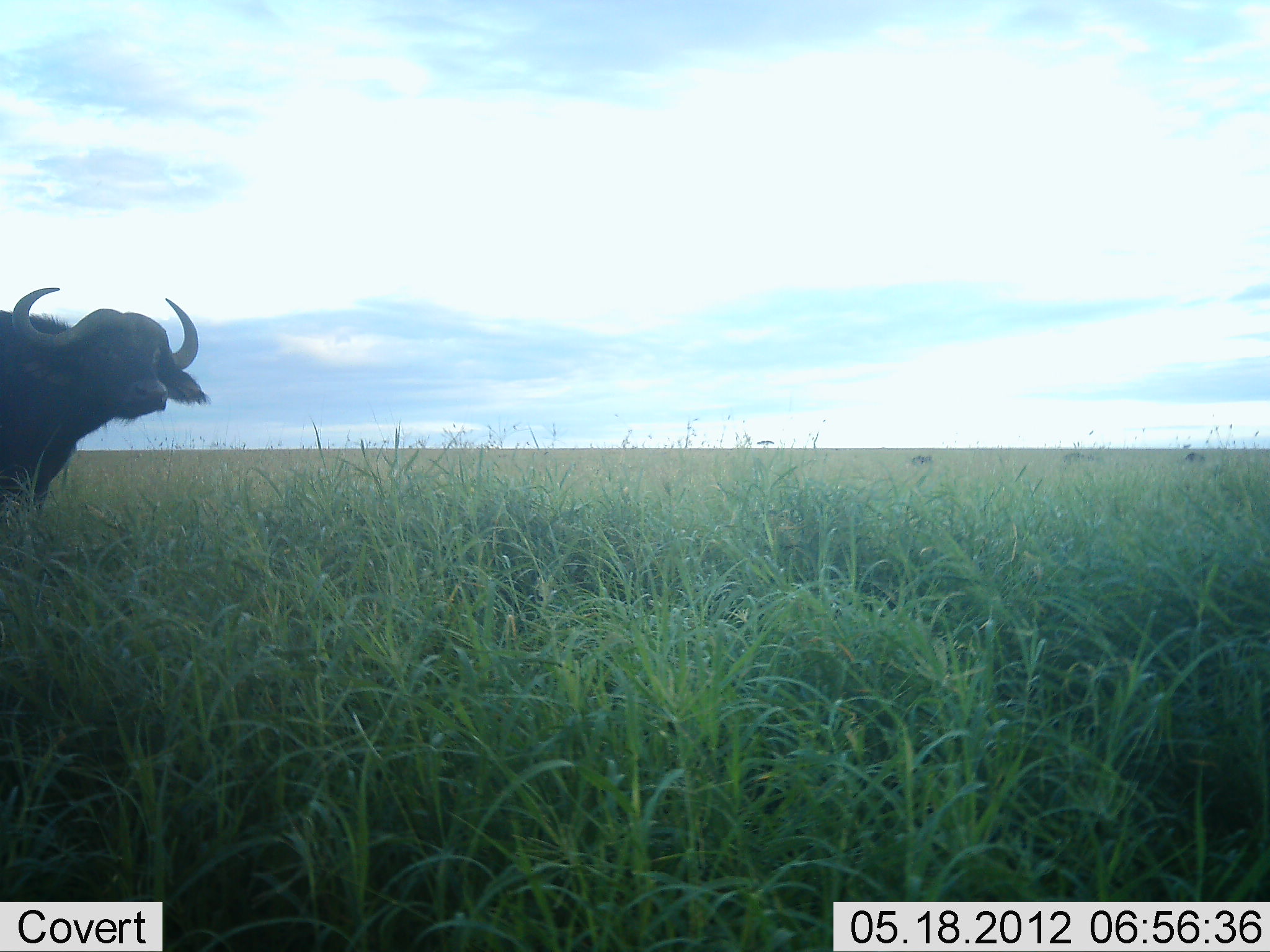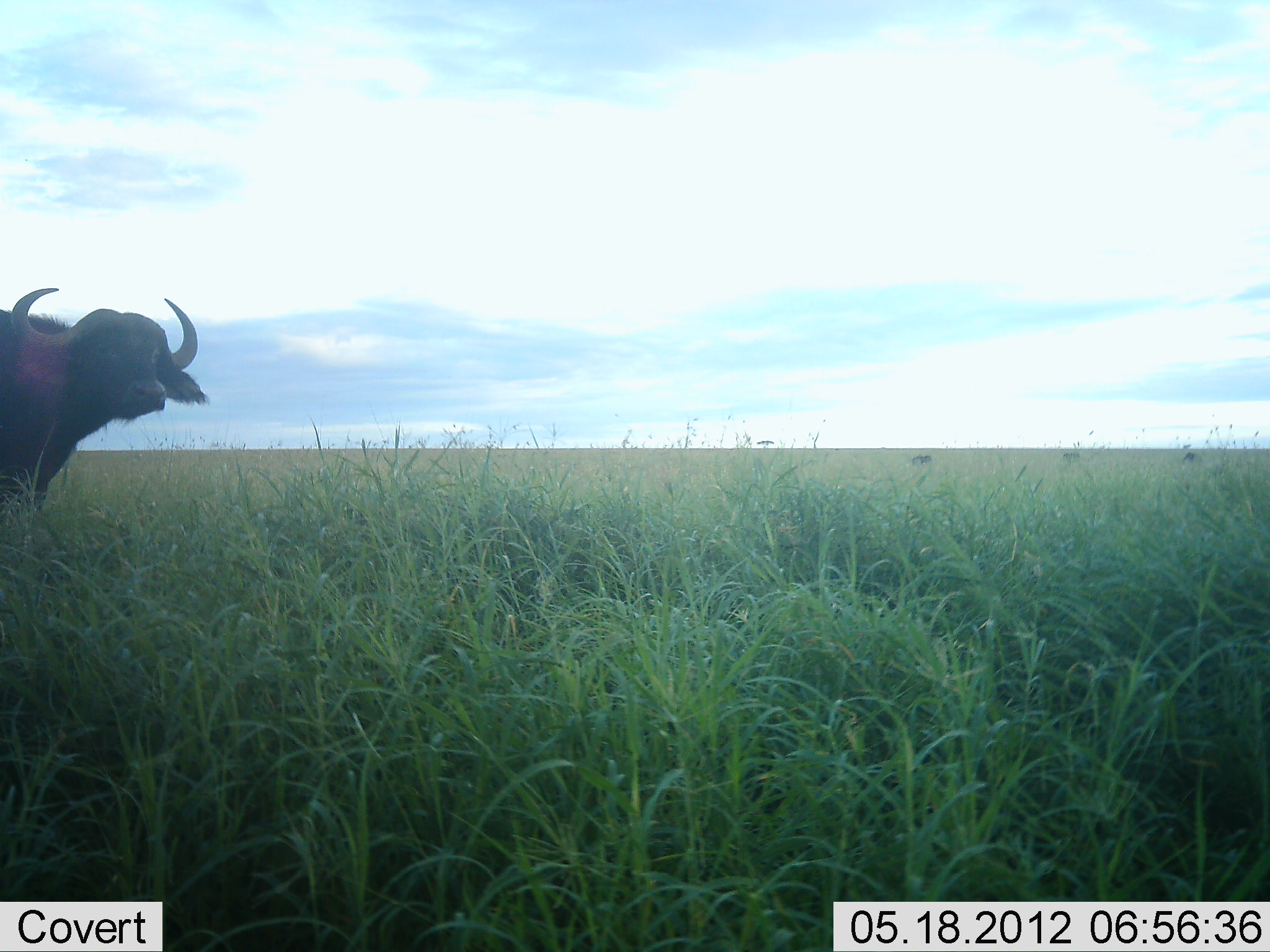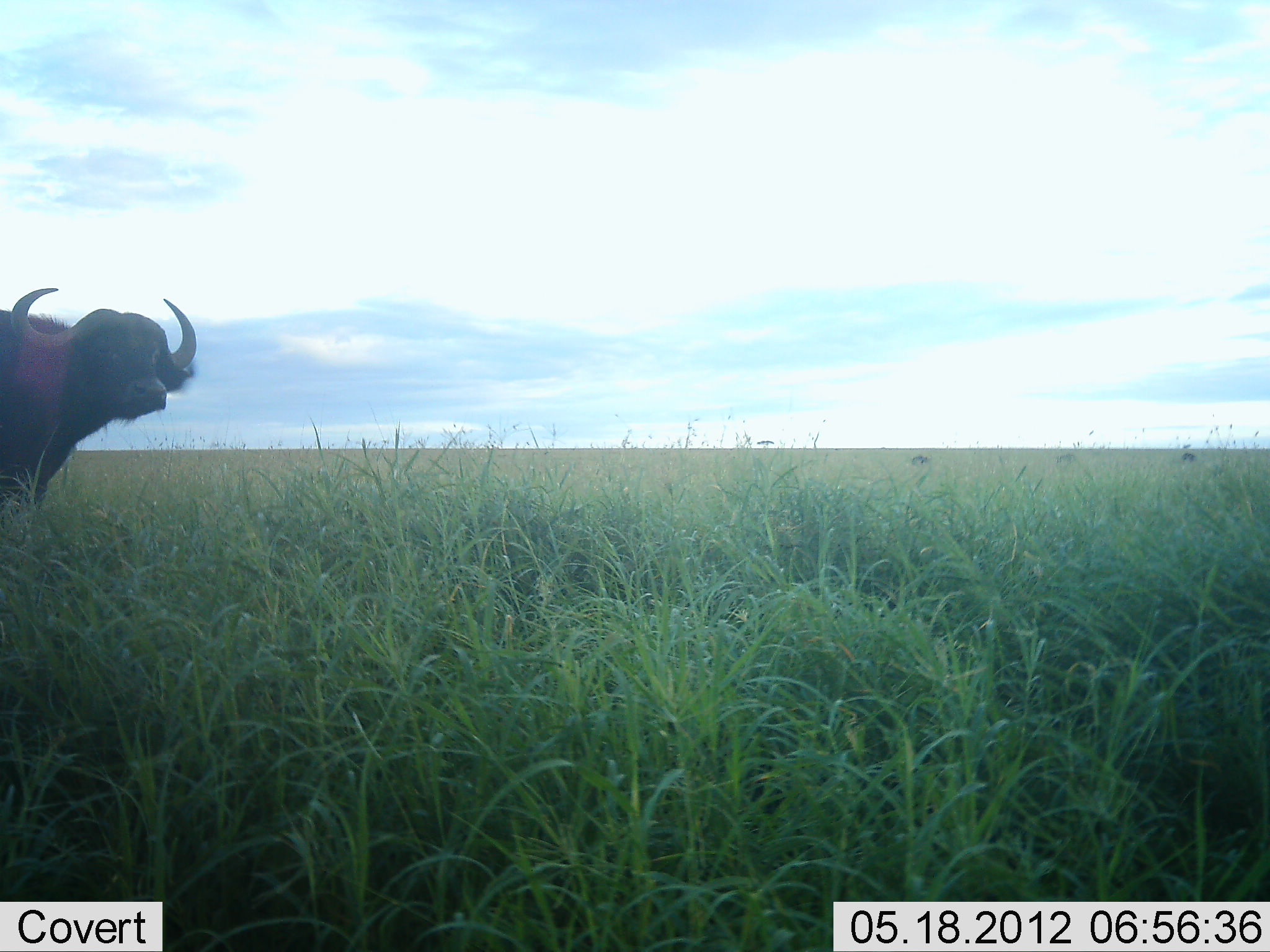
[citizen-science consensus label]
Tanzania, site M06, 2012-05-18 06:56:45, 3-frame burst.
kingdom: Animalia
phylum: Chordata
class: Mammalia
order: Artiodactyla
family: Bovidae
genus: Syncerus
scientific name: Syncerus caffer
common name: cape buffalo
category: buffalo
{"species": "buffalo (cape buffalo) (Syncerus caffer)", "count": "1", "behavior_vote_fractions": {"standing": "96%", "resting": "0%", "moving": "4%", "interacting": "0%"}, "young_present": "0%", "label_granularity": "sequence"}